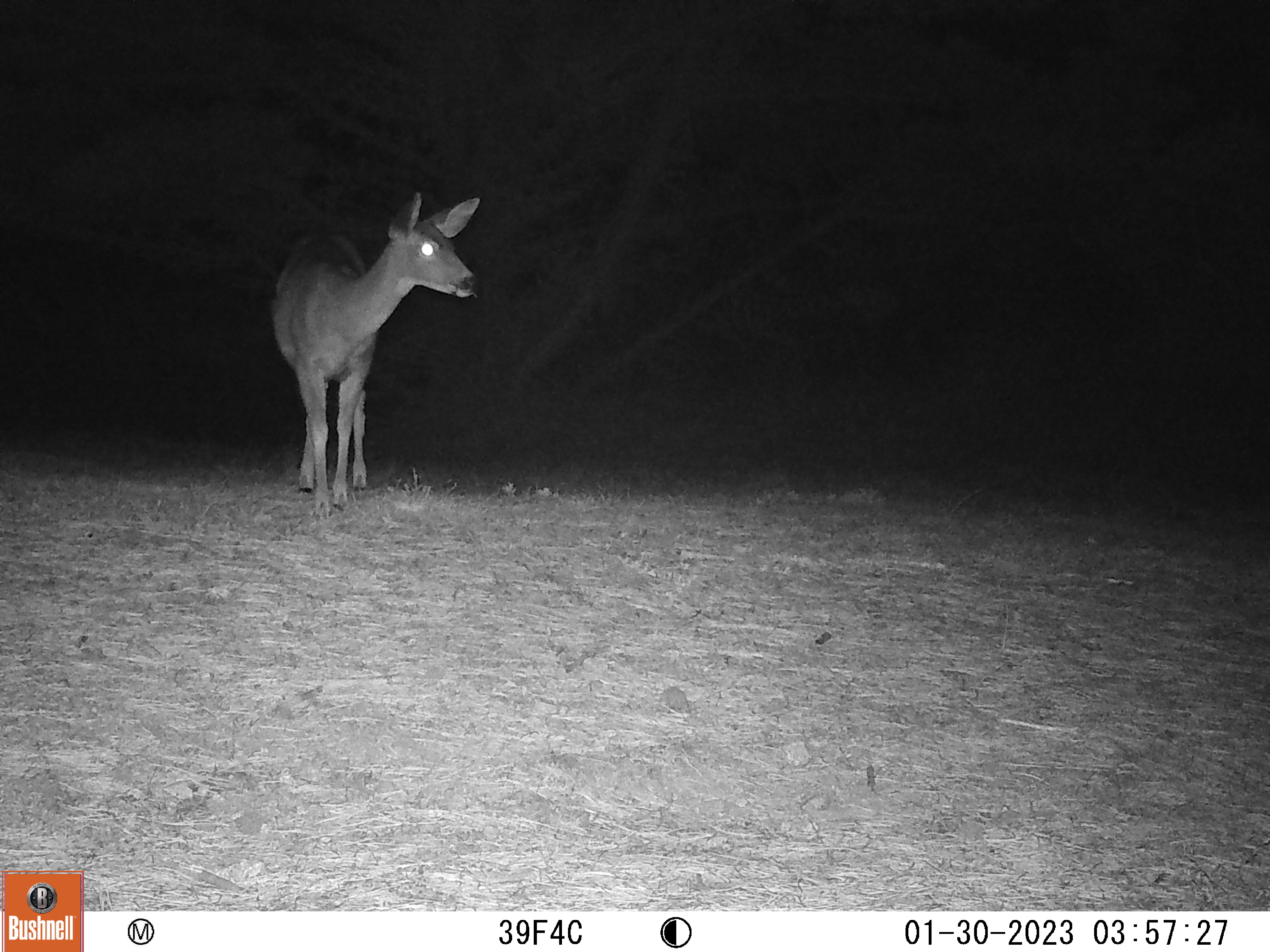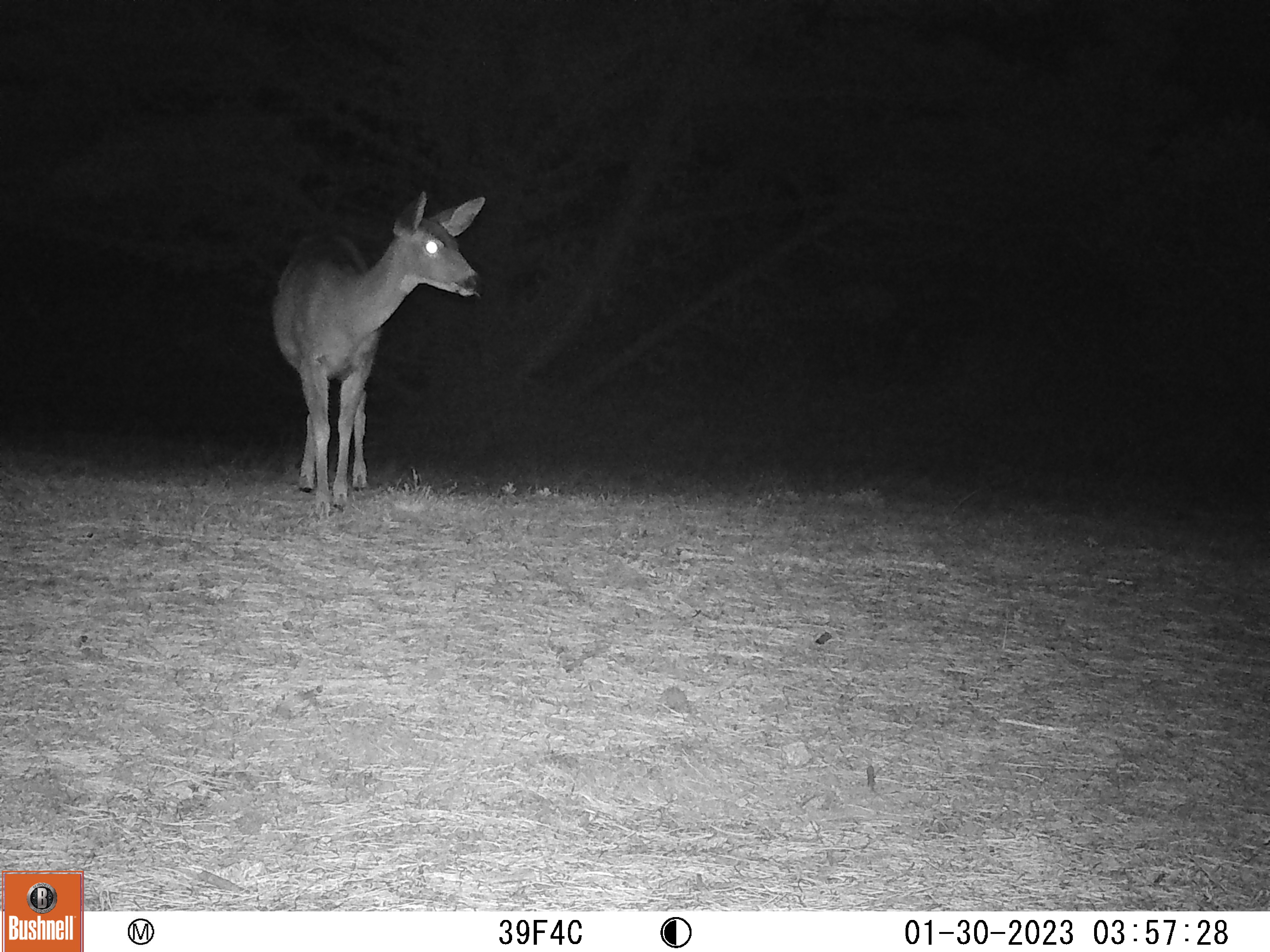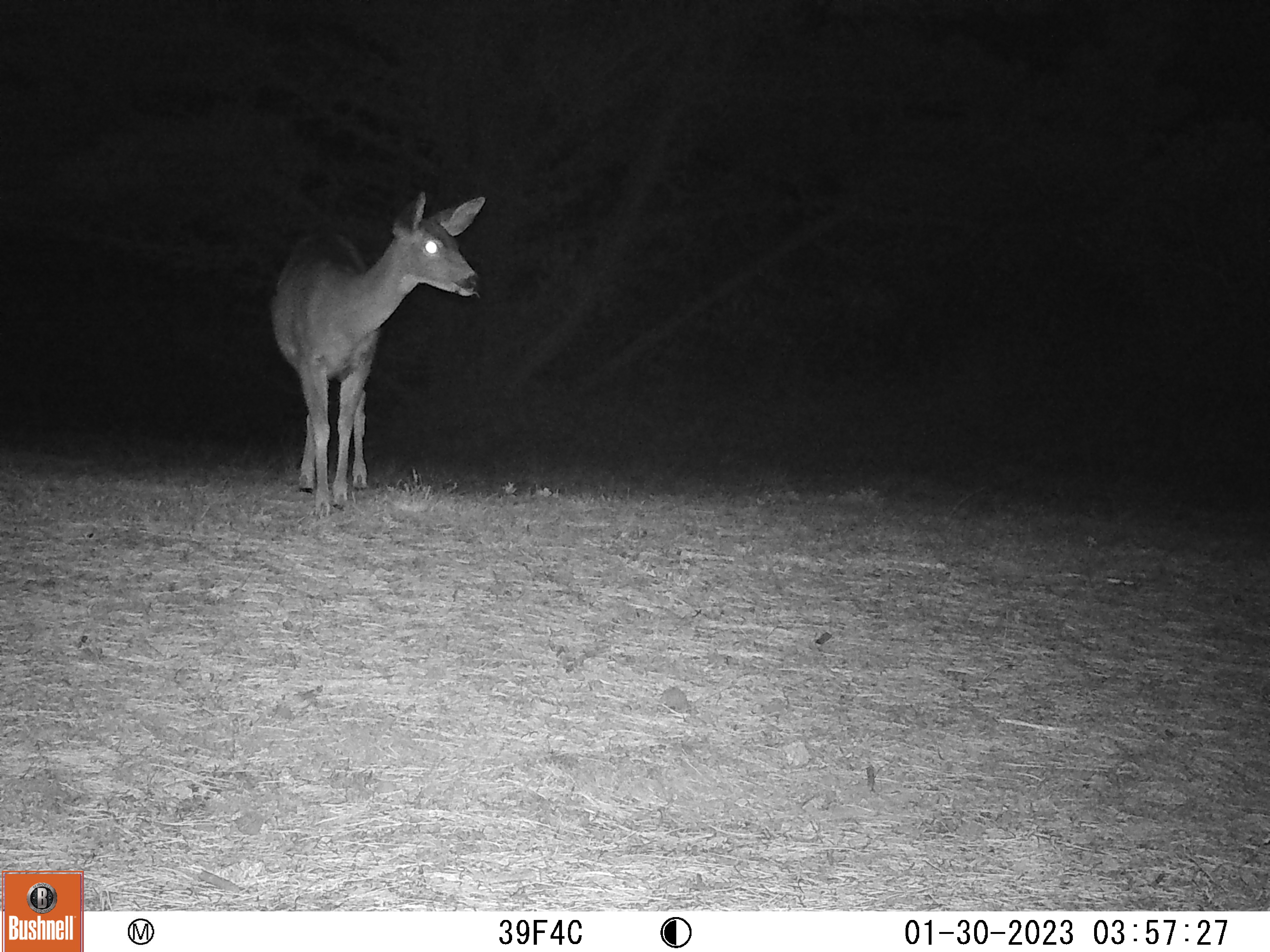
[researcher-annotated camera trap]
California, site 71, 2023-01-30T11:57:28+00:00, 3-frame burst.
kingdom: Animalia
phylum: Chordata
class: Mammalia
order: Artiodactyla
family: Cervidae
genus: Odocoileus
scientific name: Odocoileus hemionus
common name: mule deer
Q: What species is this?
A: Mule deer (Odocoileus hemionus).